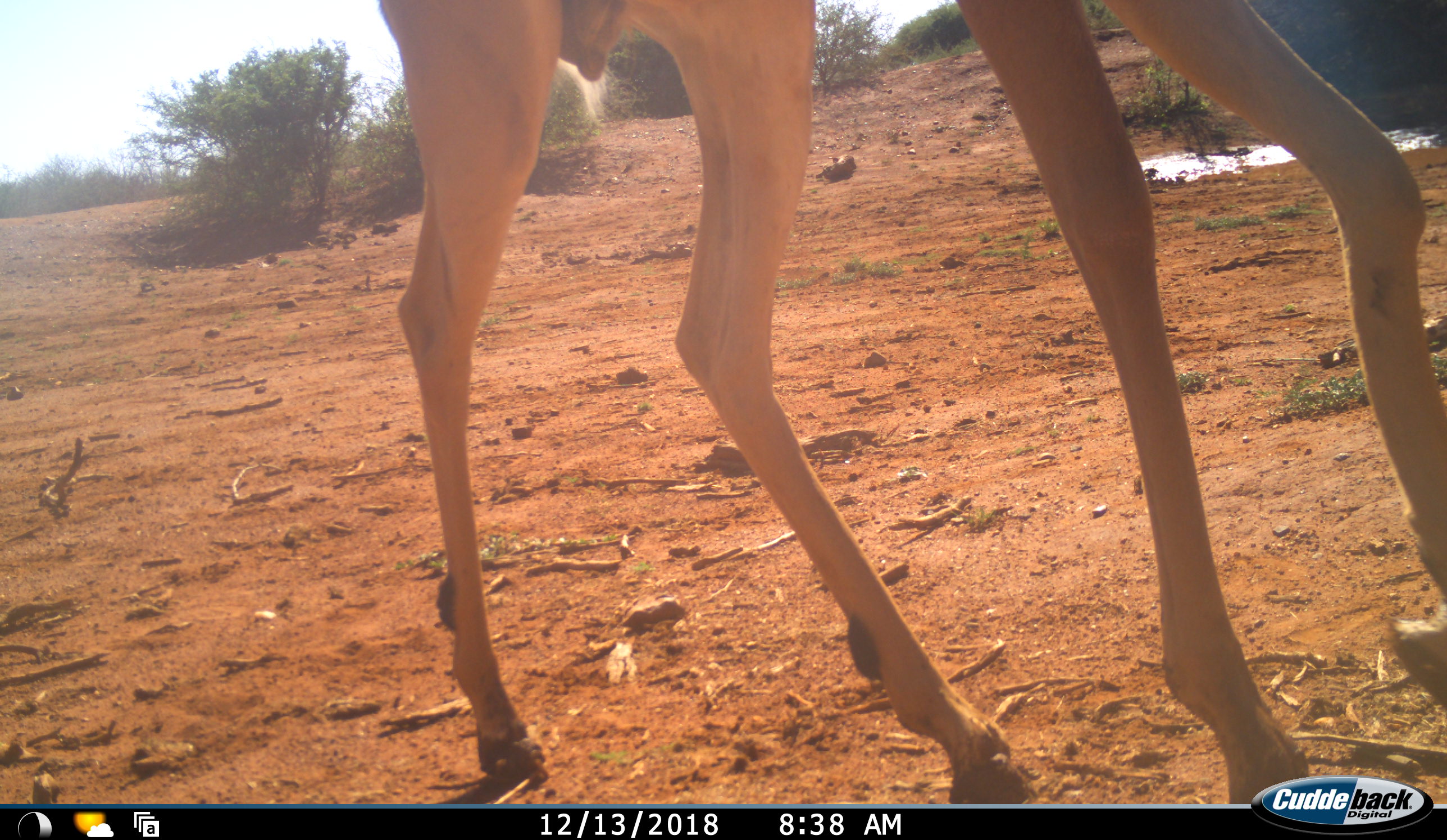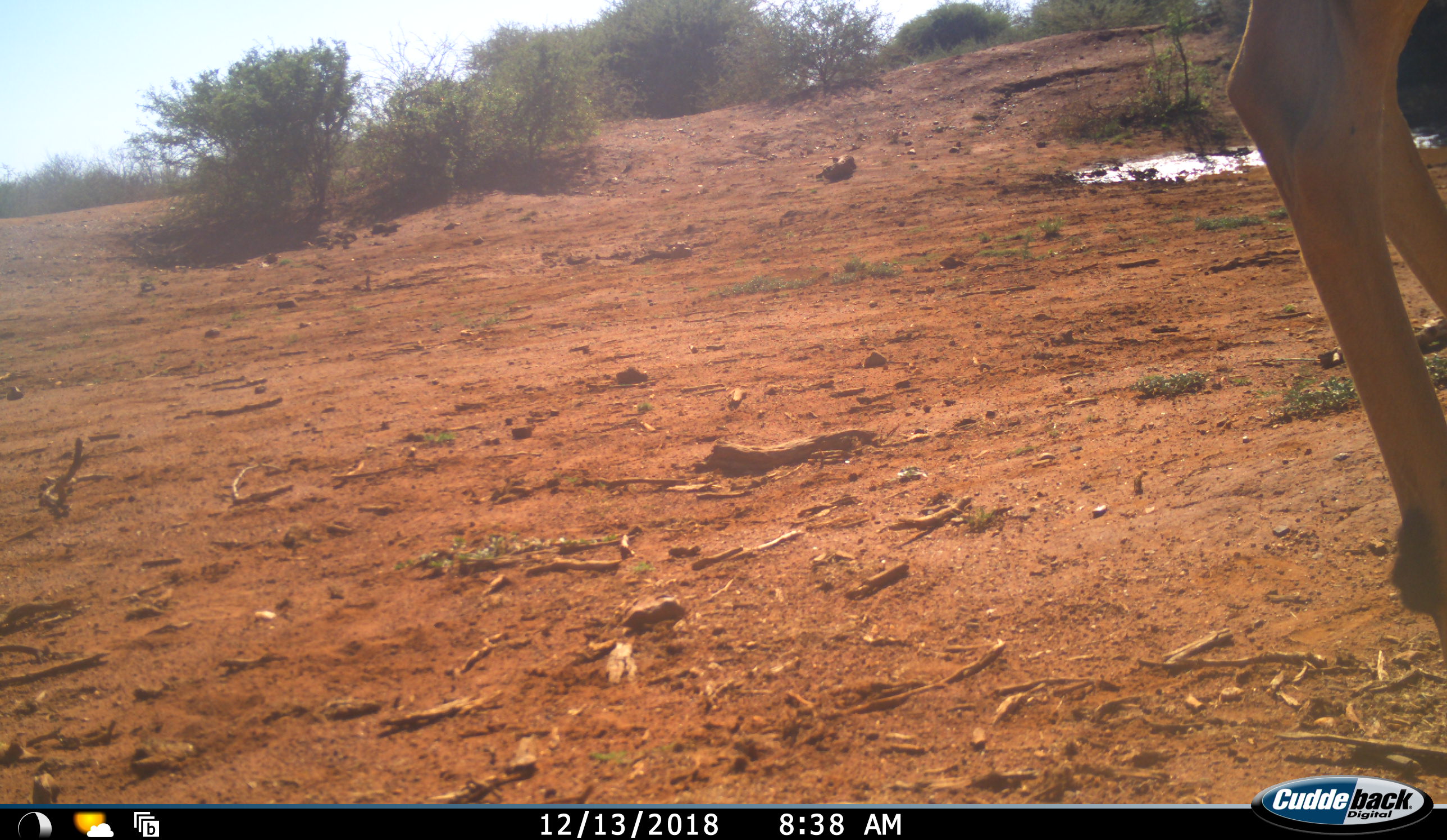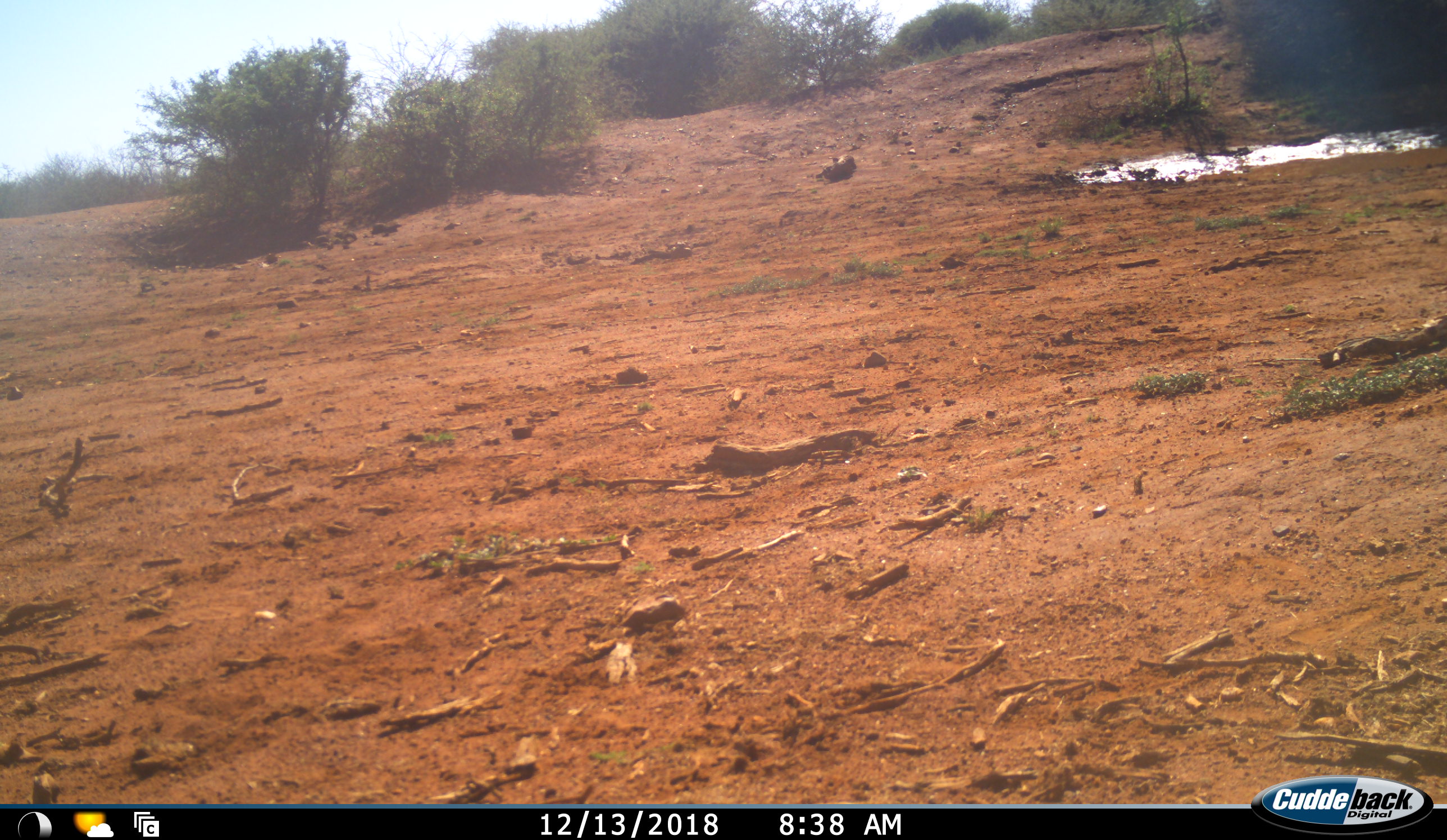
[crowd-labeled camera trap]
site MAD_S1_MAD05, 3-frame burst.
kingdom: Animalia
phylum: Chordata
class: Mammalia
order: Artiodactyla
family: Bovidae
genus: Aepyceros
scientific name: Aepyceros melampus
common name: impala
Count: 1.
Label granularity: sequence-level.